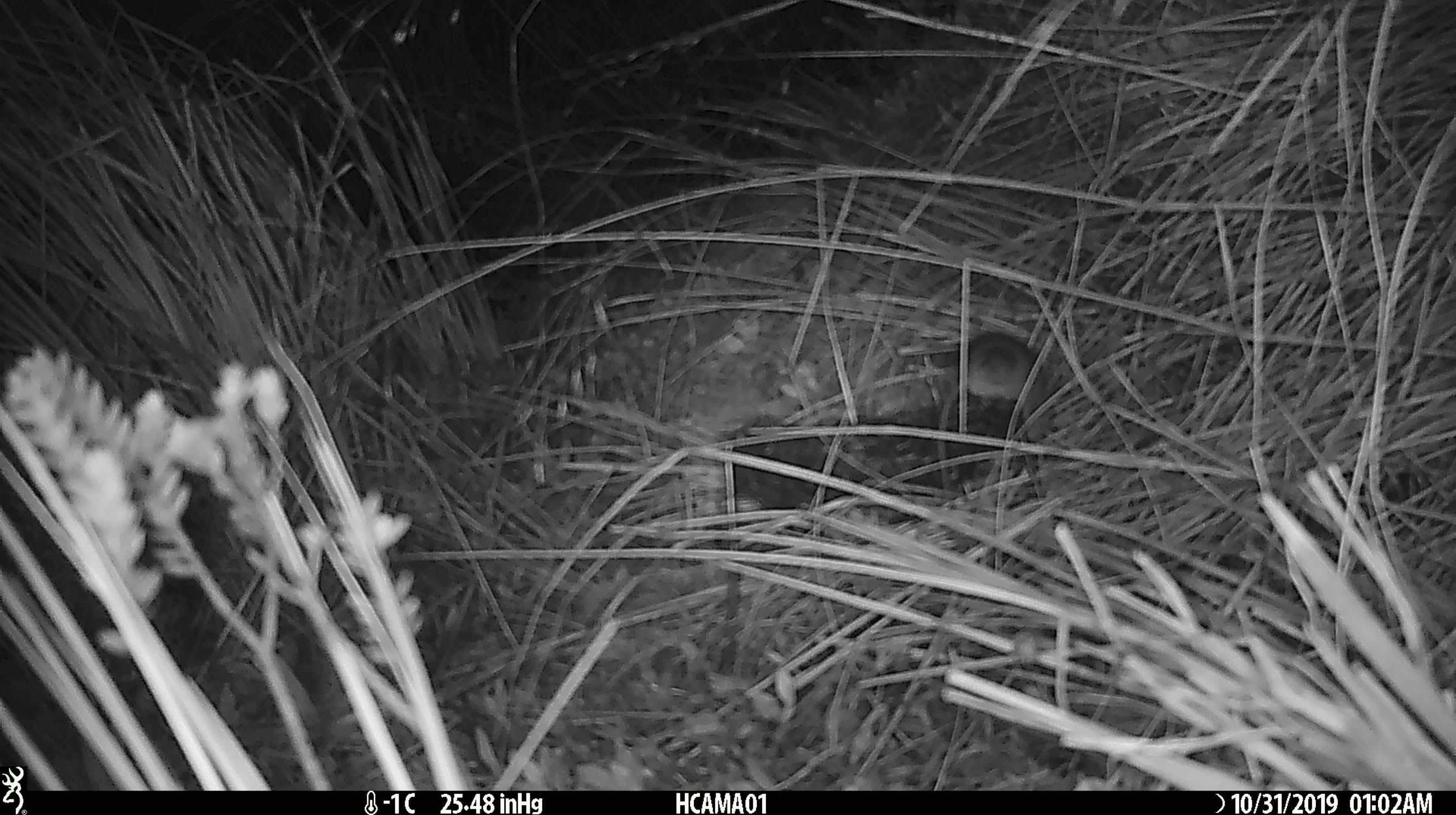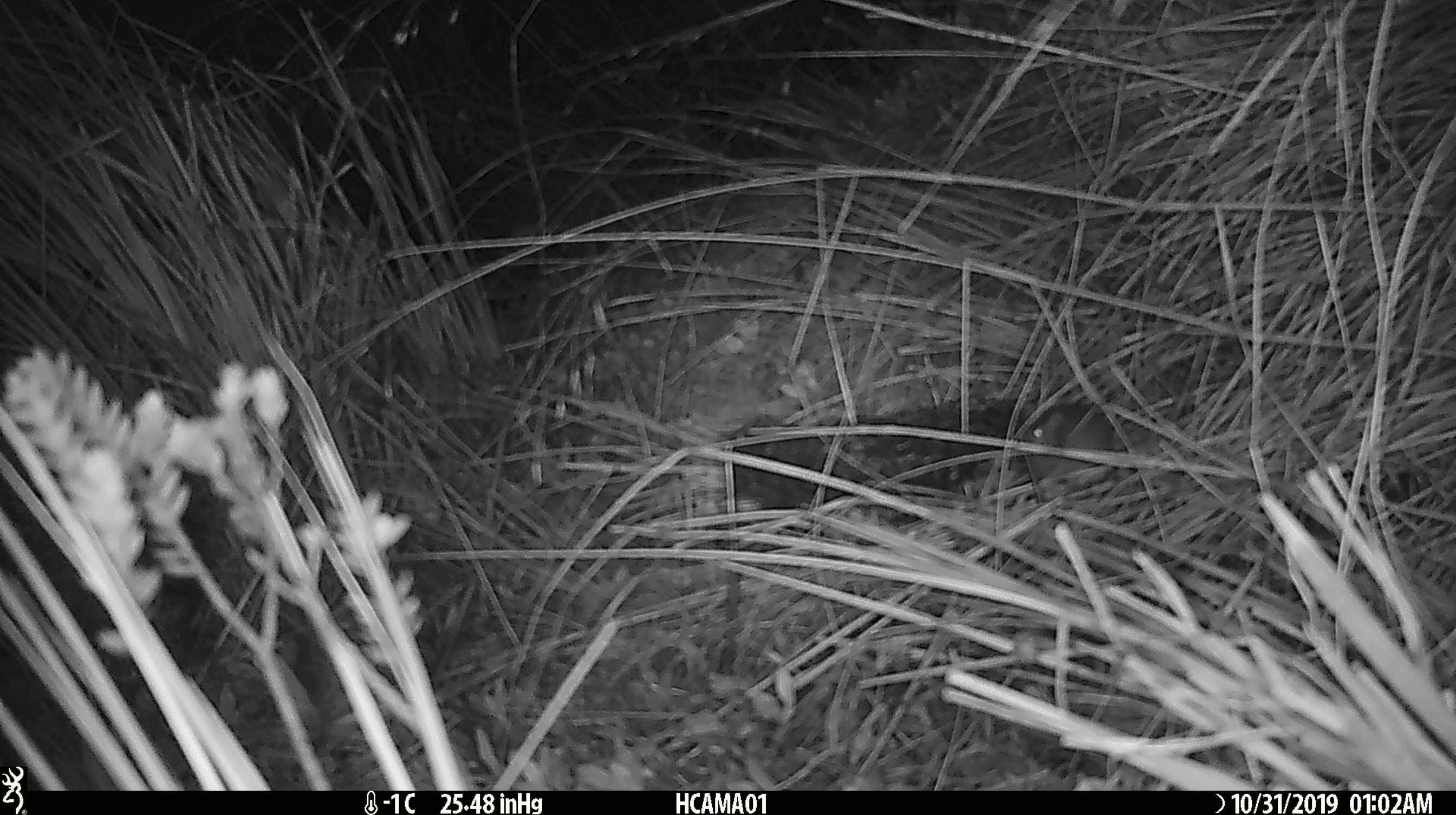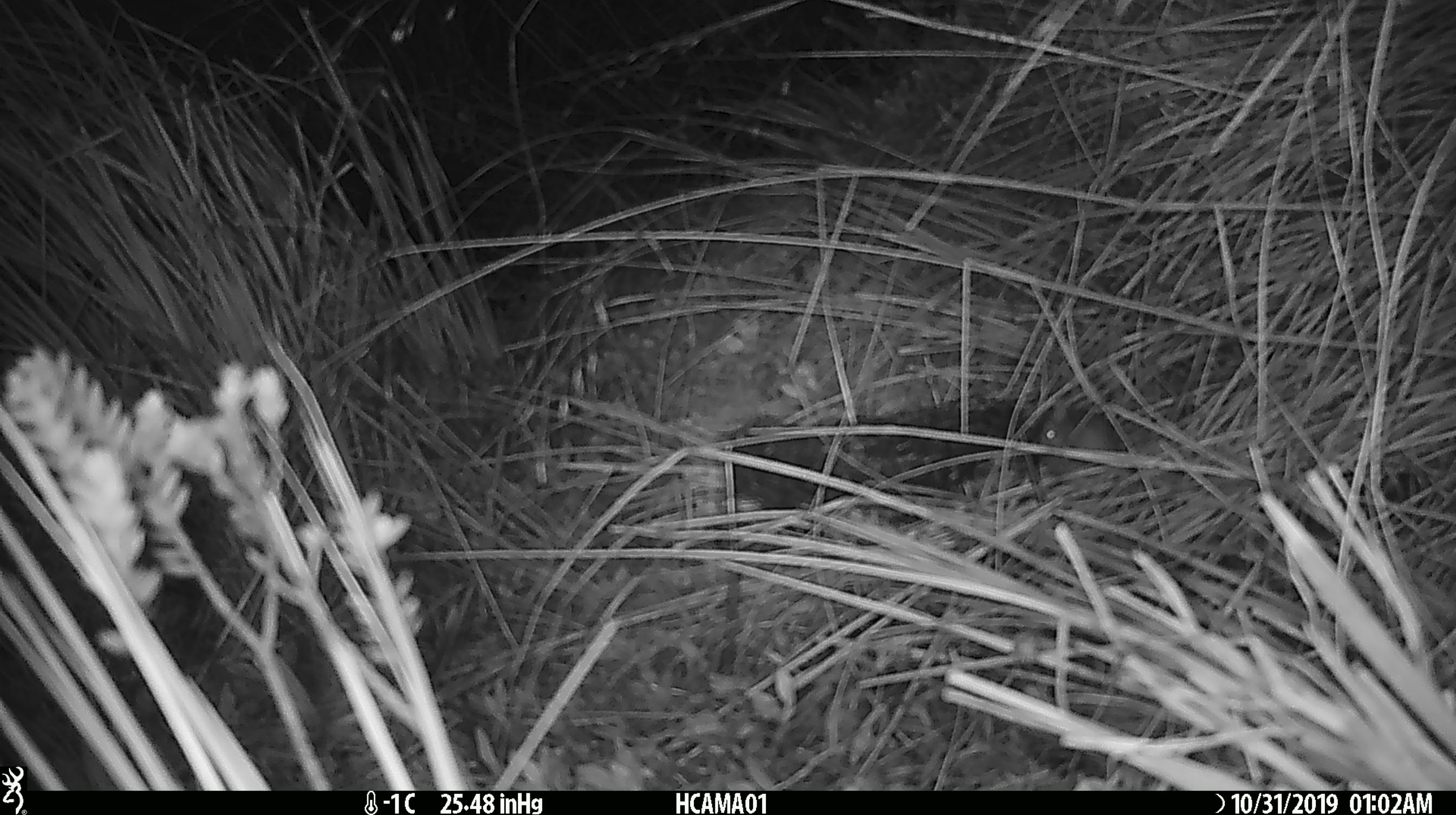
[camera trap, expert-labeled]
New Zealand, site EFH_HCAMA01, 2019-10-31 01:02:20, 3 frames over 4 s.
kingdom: Animalia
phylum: Chordata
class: Mammalia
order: Rodentia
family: Muridae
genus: Mus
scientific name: Mus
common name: mouse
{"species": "mouse (Mus)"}